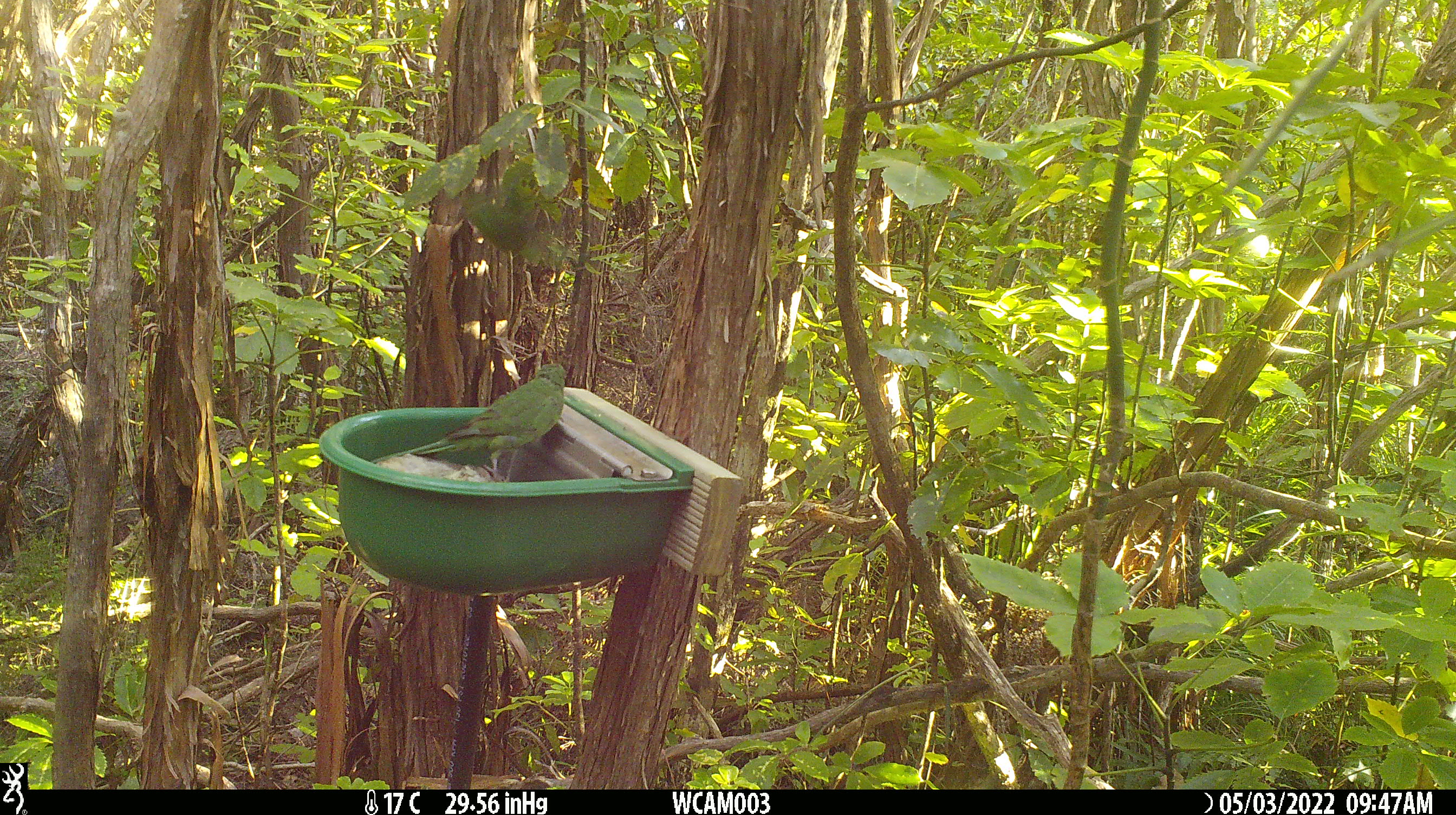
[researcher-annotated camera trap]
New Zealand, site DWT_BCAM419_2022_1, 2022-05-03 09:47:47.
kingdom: Animalia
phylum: Chordata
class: Aves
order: Psittaciformes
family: Psittaculidae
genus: Cyanoramphus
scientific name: Cyanoramphus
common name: parakeet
Parakeet (Cyanoramphus).